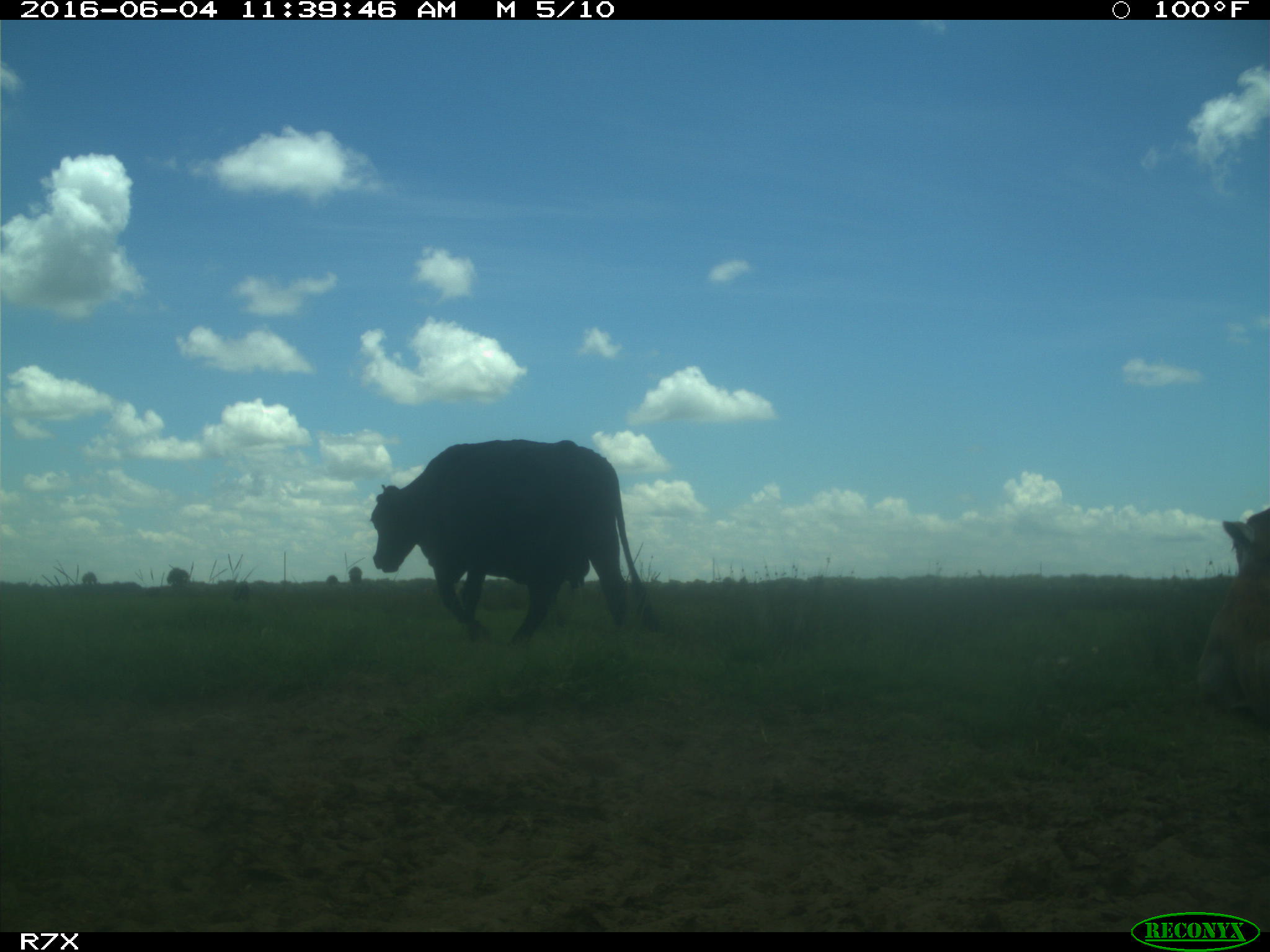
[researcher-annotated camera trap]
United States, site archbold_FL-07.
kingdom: Animalia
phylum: Chordata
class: Mammalia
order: Artiodactyla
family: Bovidae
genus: Bos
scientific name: Bos taurus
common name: domestic cow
Bos taurus (domestic cow).